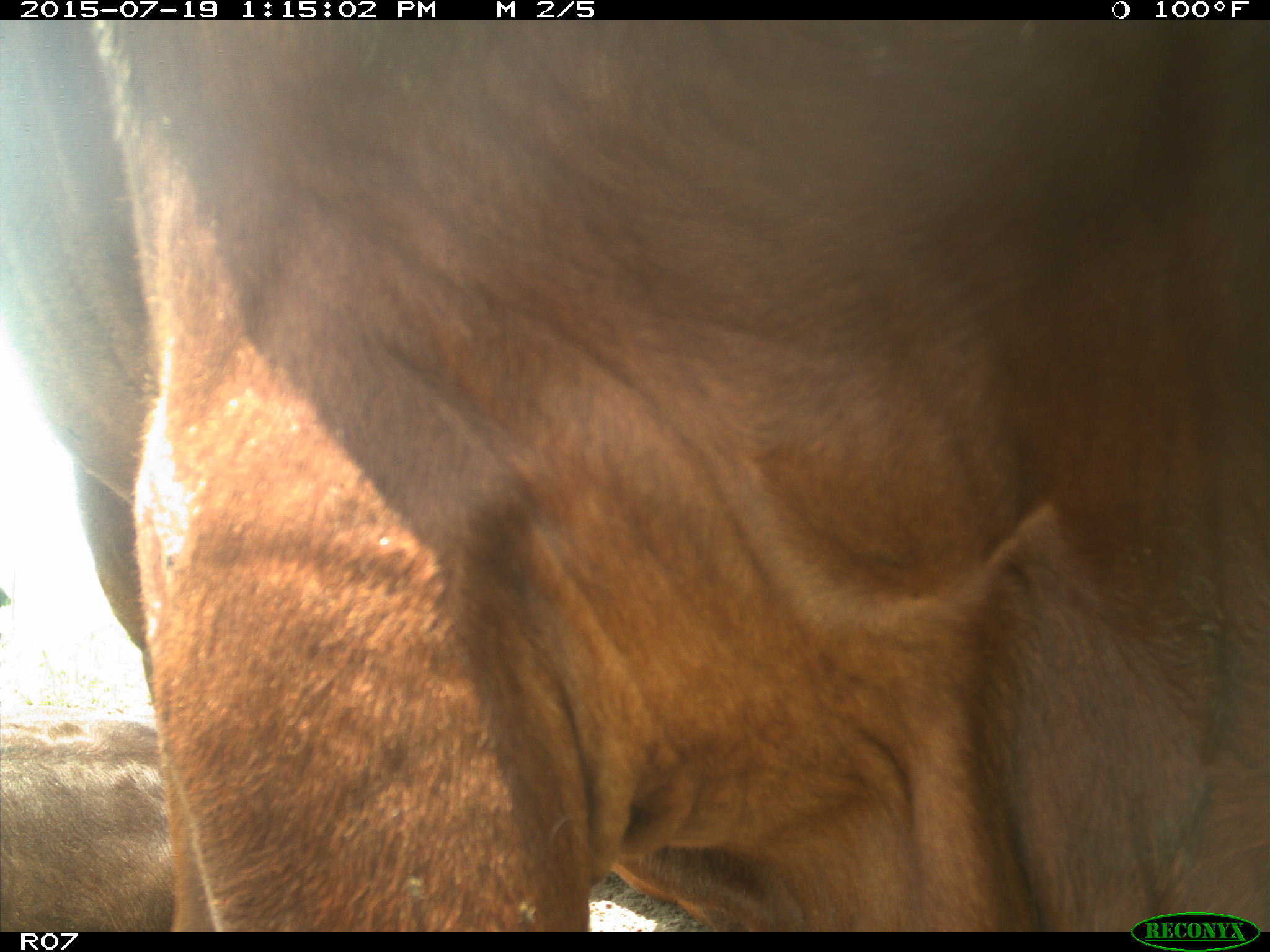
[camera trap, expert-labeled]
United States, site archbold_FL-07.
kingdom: Animalia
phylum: Chordata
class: Mammalia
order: Artiodactyla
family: Bovidae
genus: Bos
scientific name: Bos taurus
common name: domestic cow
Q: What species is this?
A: Bos taurus (domestic cow).